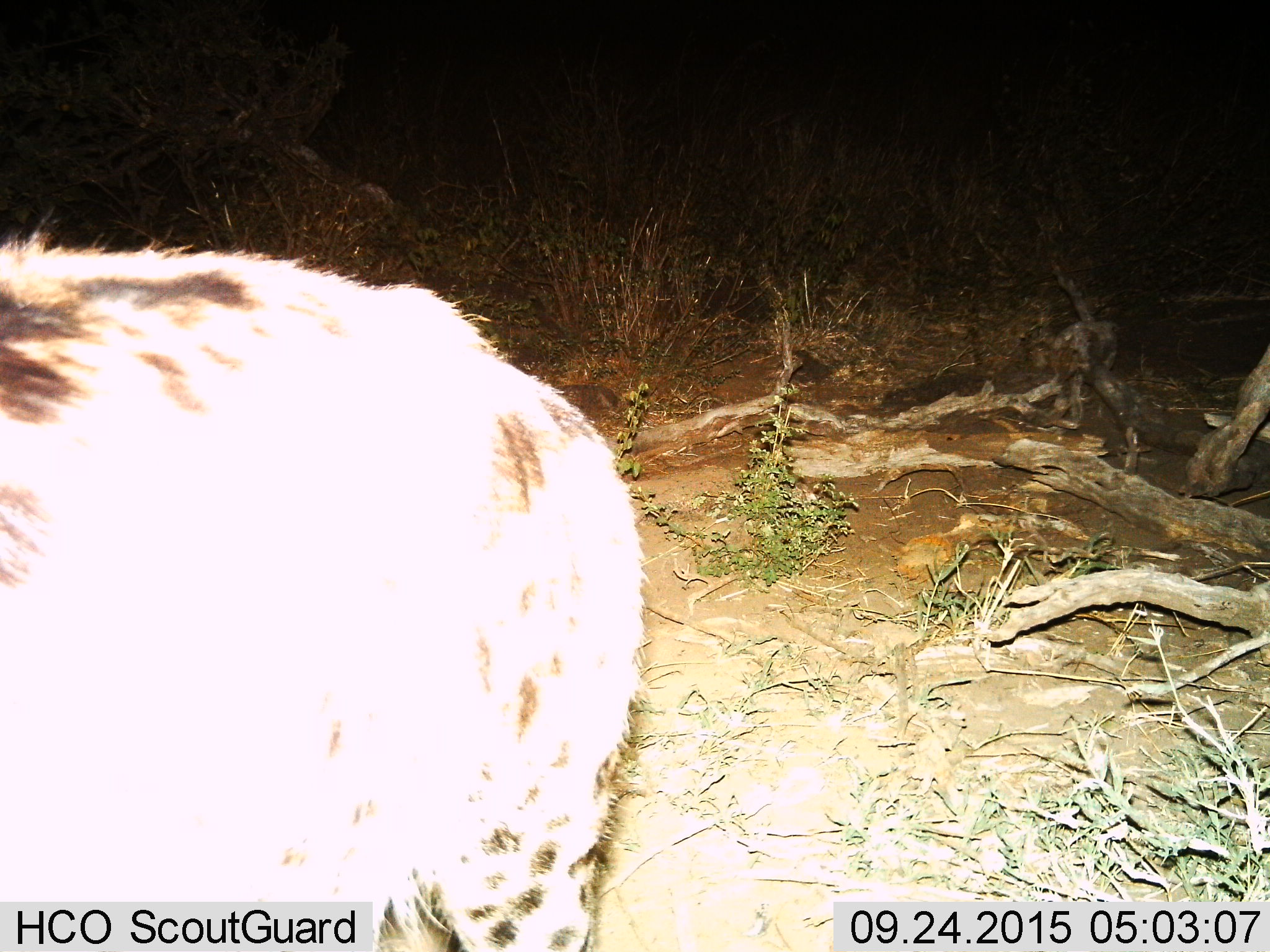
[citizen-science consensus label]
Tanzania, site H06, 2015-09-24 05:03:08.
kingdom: Animalia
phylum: Chordata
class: Mammalia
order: Carnivora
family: Hyaenidae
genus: Crocuta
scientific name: Crocuta crocuta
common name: spotted hyena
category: hyenaspotted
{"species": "hyenaspotted (spotted hyena) (Crocuta crocuta)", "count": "1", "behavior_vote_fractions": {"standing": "75%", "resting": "0%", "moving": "25%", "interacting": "0%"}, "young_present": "0%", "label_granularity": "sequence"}